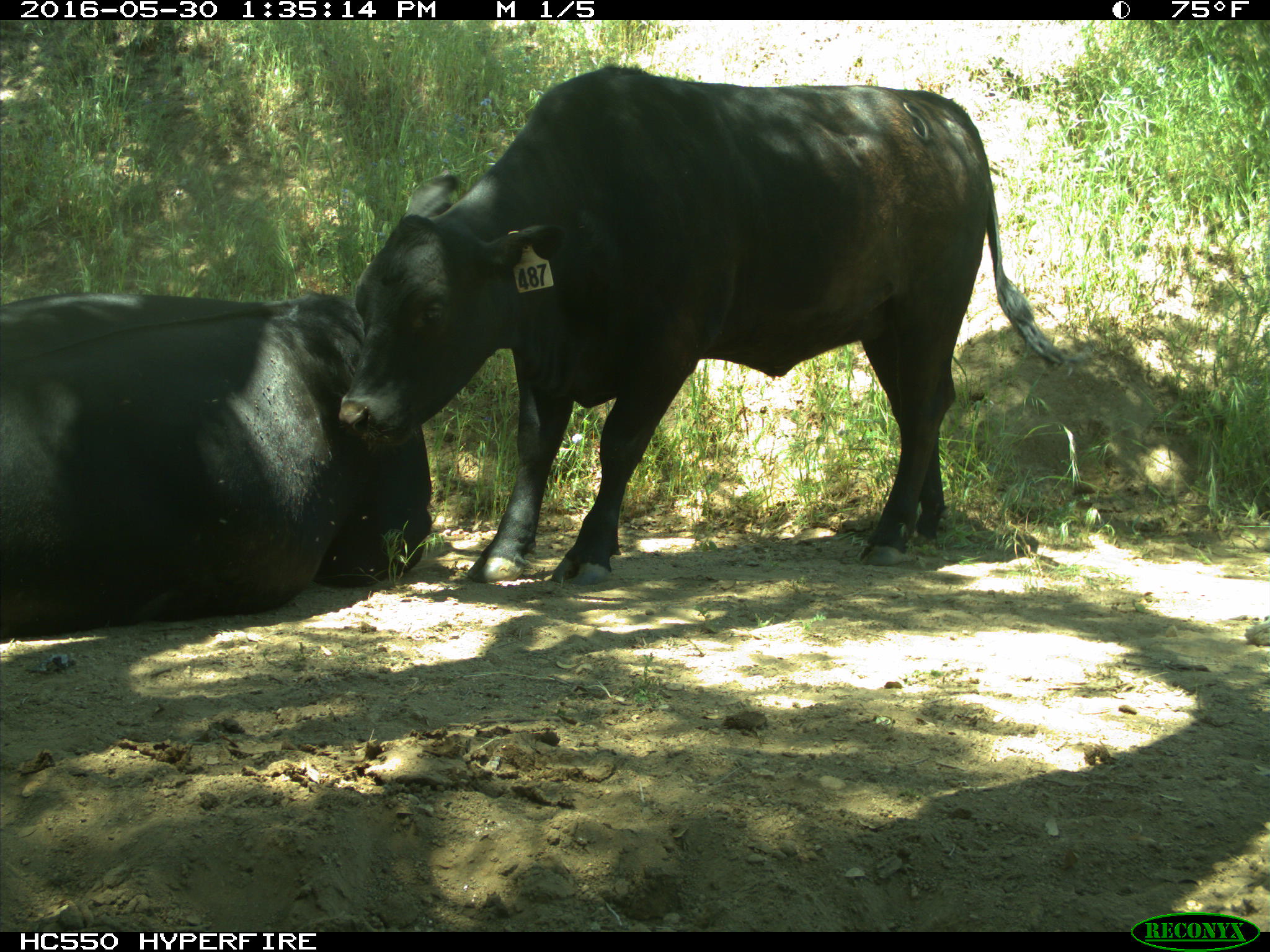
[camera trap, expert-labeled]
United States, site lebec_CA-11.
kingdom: Animalia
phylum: Chordata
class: Mammalia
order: Artiodactyla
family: Bovidae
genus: Bos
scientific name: Bos taurus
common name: domestic cow